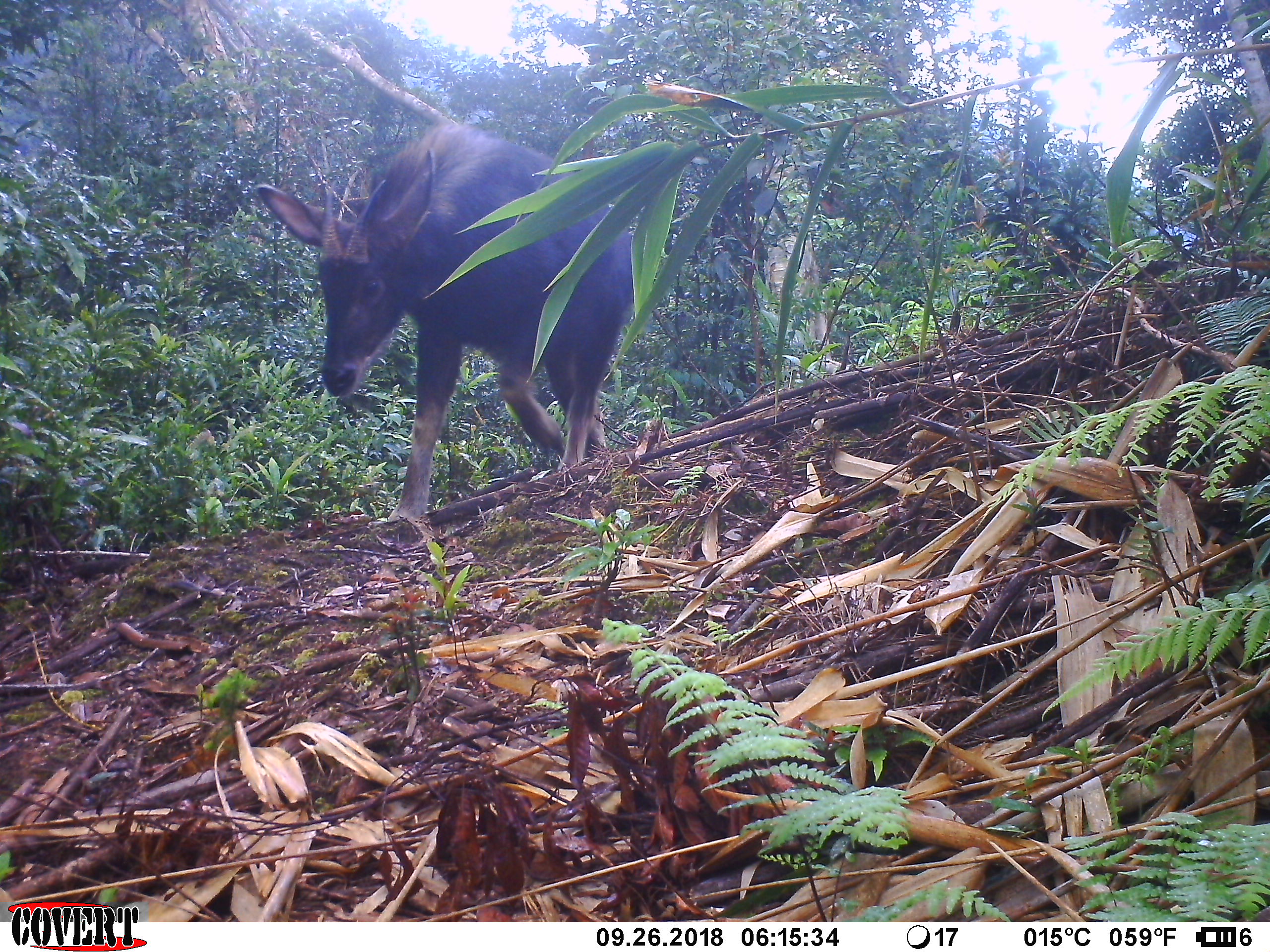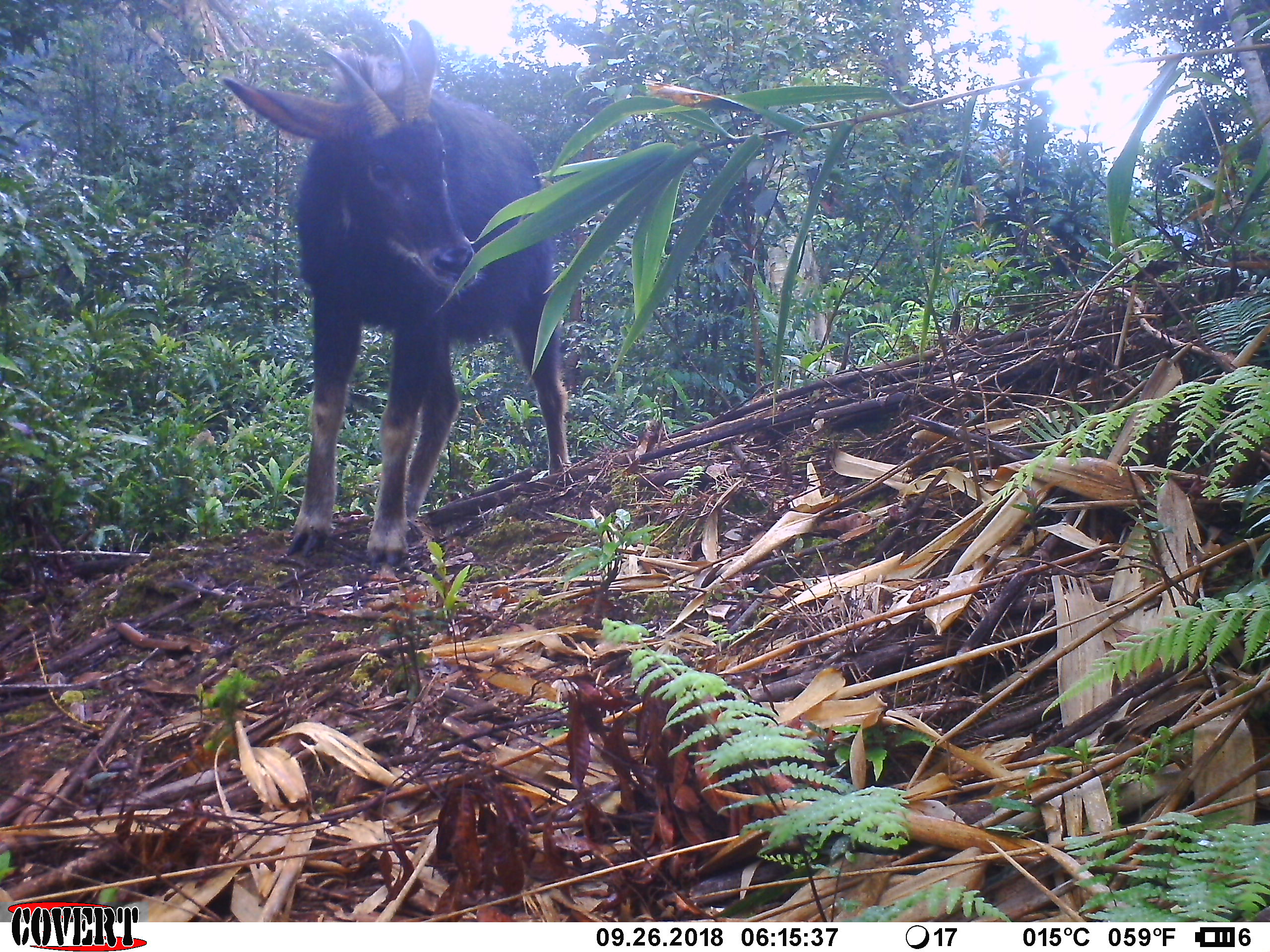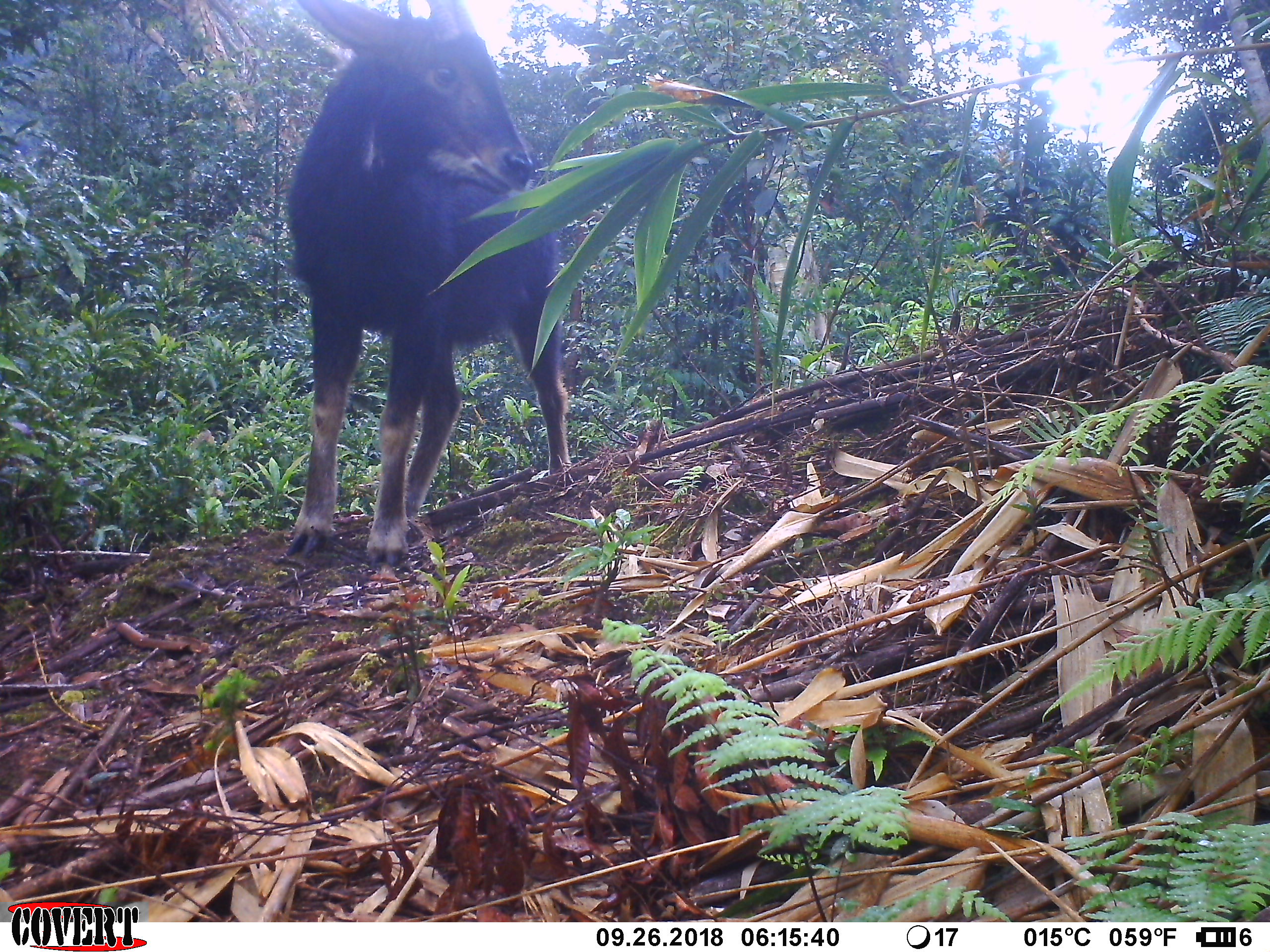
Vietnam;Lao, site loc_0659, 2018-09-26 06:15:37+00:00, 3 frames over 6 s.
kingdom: Animalia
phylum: Chordata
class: Mammalia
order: Artiodactyla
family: Bovidae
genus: Capricornis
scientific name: Capricornis sumatraensis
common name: chinese serow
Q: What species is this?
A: Chinese serow (Capricornis sumatraensis).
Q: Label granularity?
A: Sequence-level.